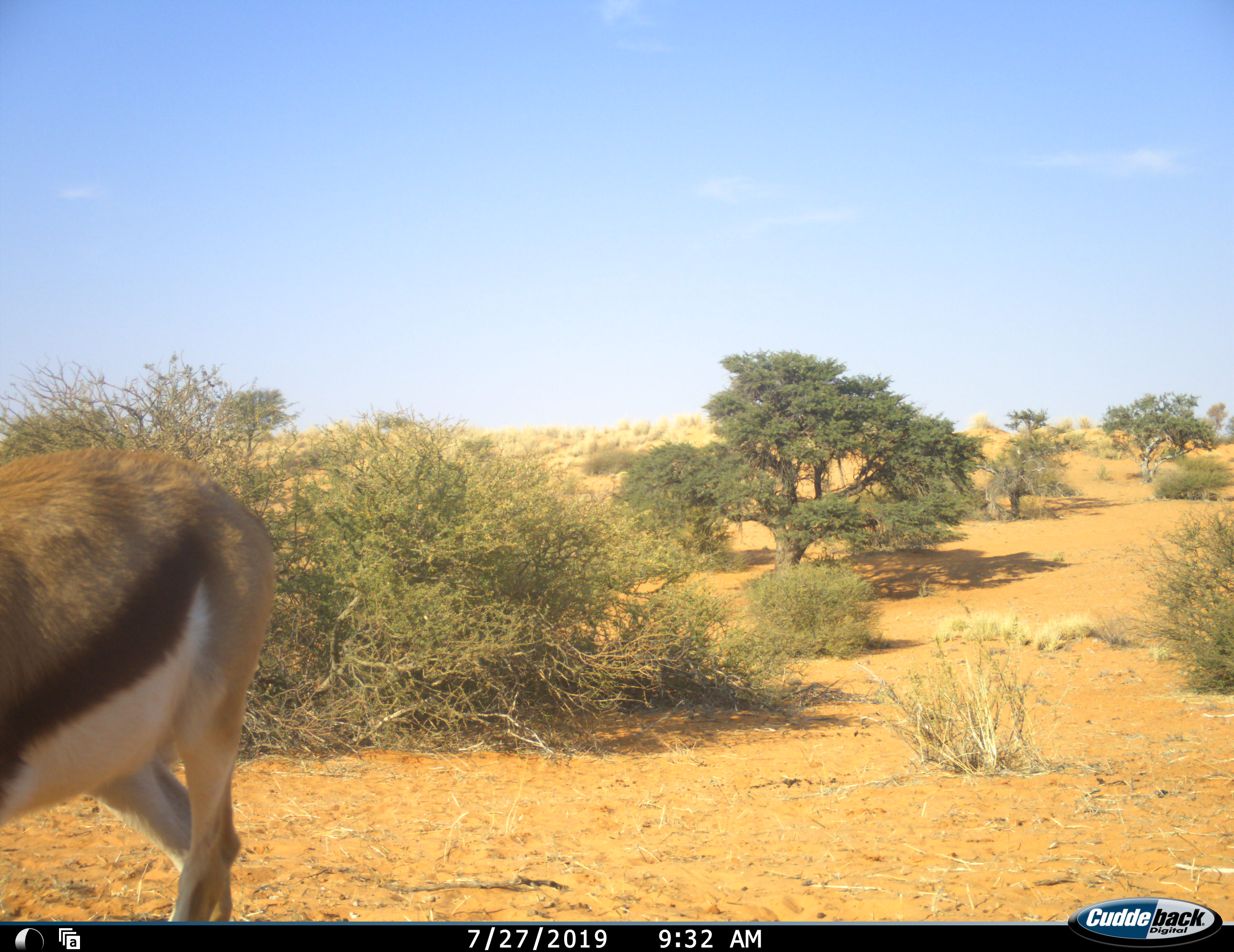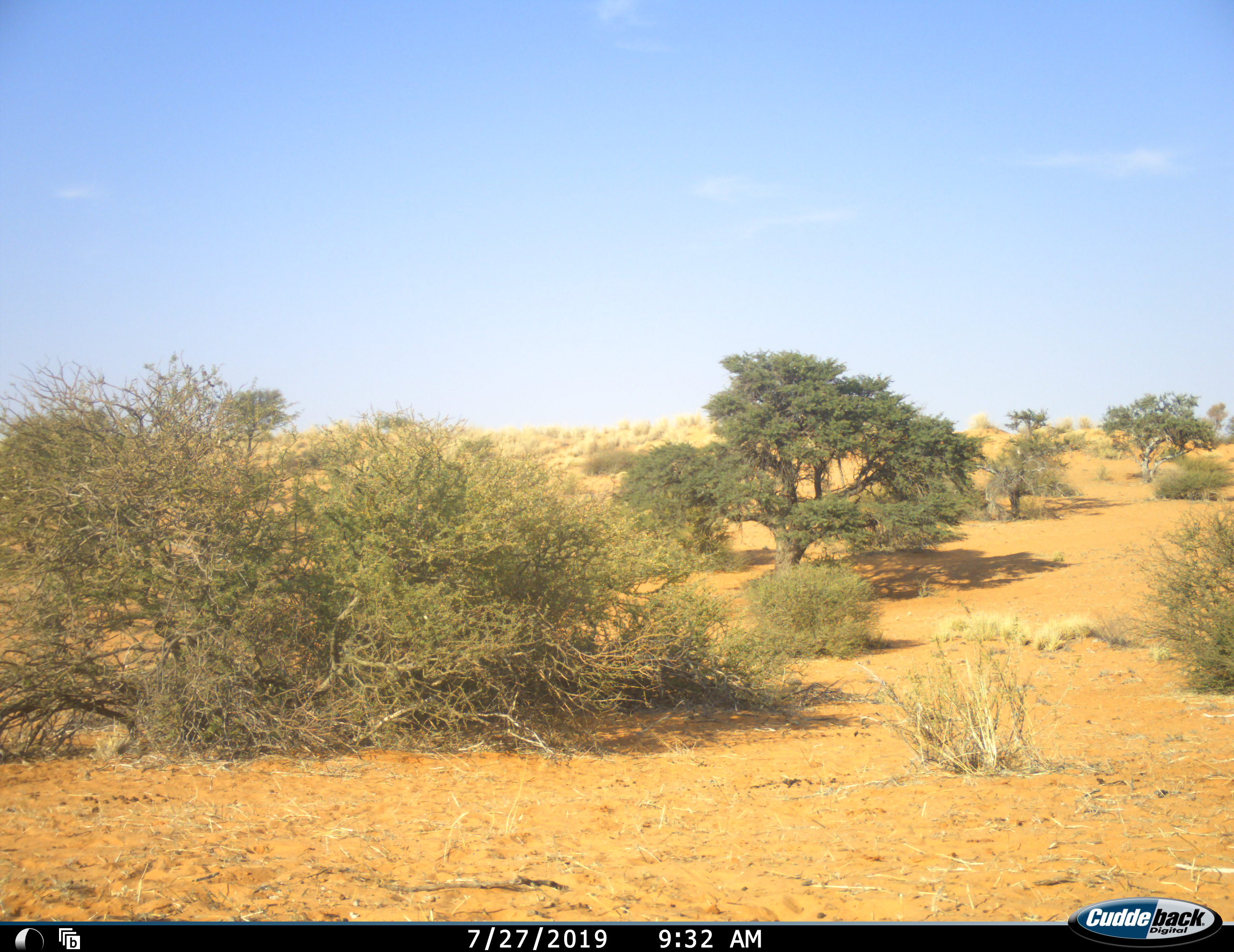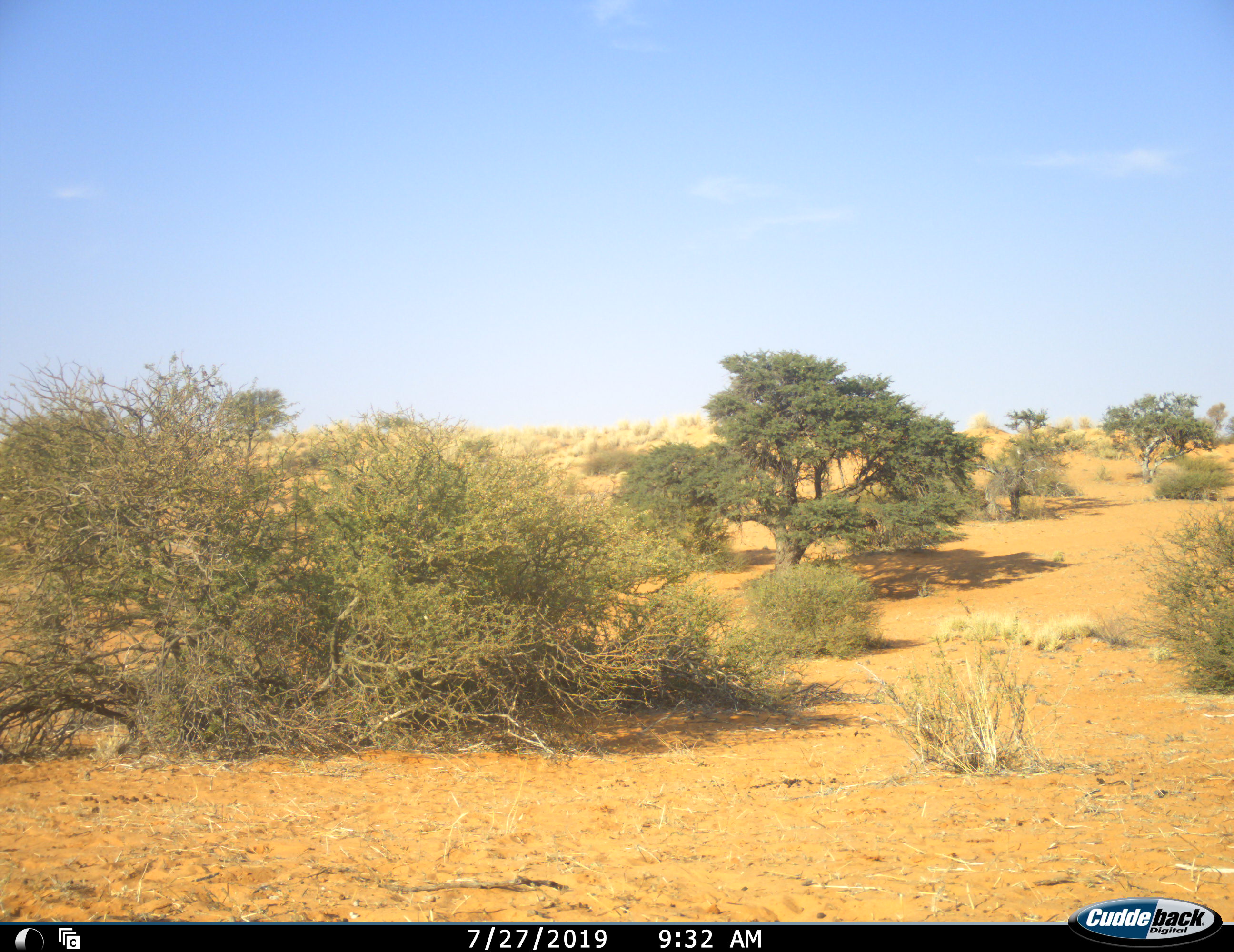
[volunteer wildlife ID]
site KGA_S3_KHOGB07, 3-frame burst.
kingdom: Animalia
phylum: Chordata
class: Mammalia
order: Artiodactyla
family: Bovidae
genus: Antidorcas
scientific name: Antidorcas marsupialis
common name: springbok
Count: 1.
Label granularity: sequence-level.